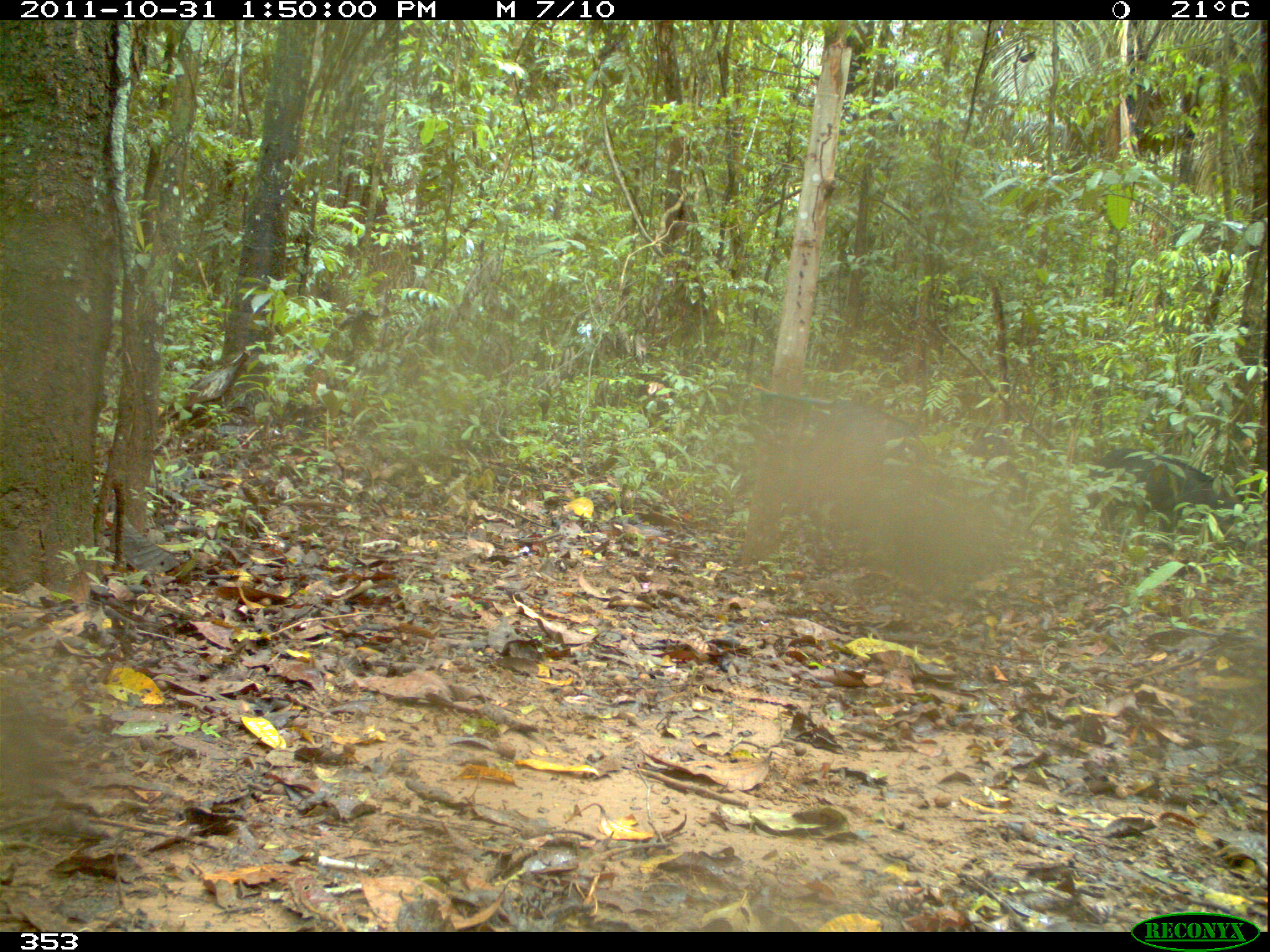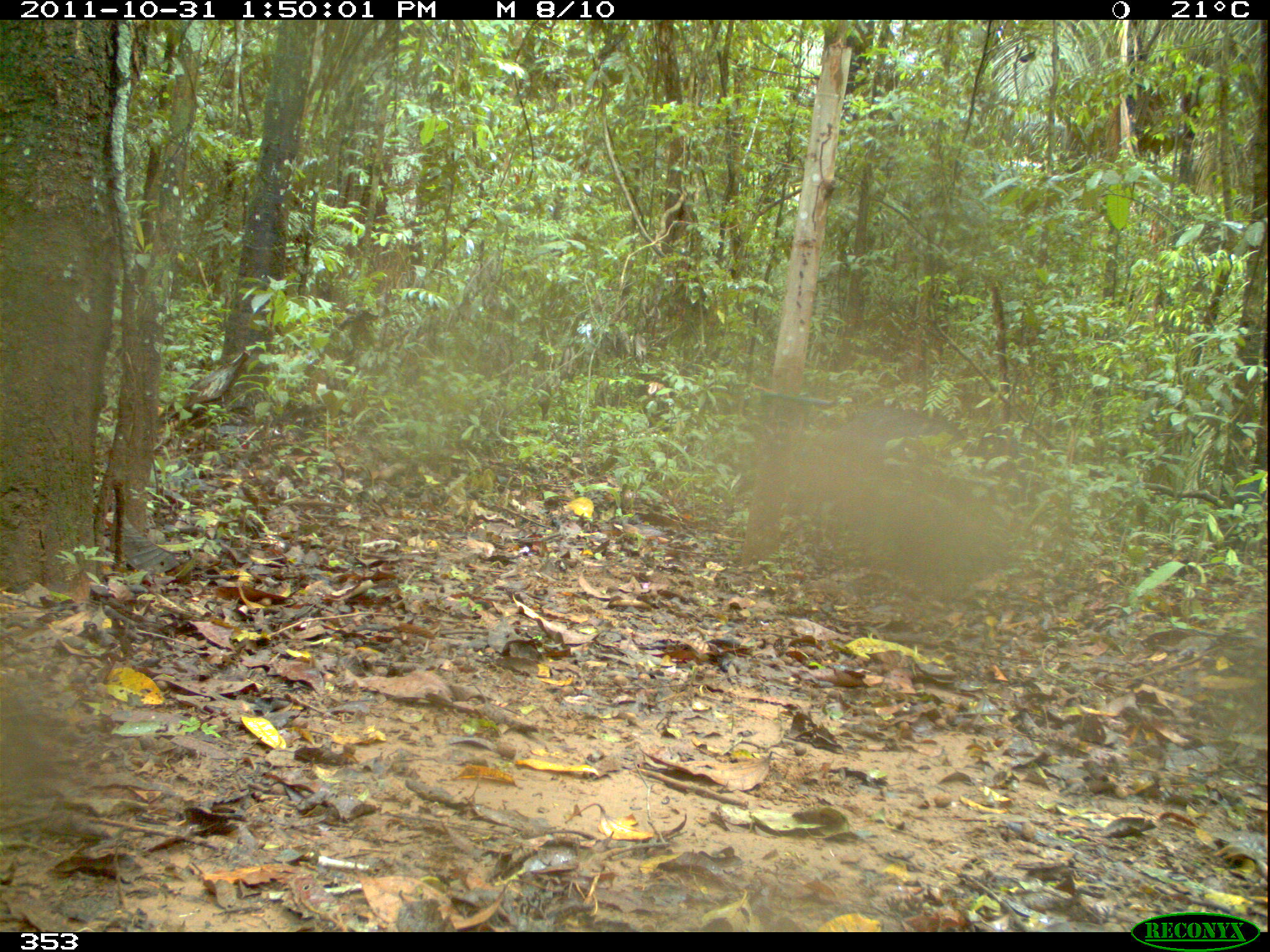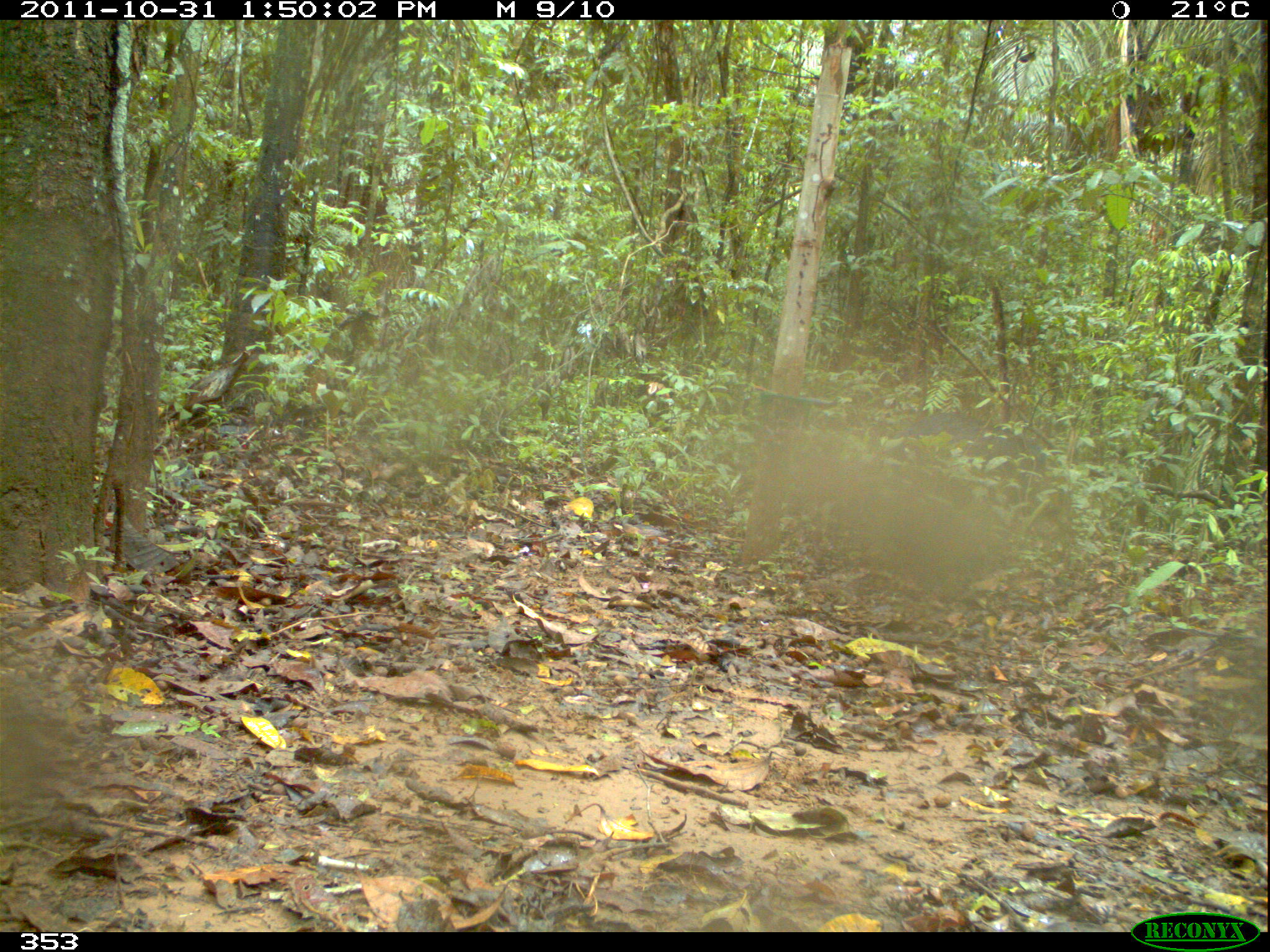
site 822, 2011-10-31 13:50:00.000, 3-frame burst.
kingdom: Animalia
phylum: Chordata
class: Mammalia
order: Artiodactyla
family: Tayassuidae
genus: Tayassu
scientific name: Tayassu pecari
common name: white-lipped peccary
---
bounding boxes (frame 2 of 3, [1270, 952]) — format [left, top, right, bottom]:
tayassu pecari: [823, 406, 966, 468]; [974, 423, 1034, 494]